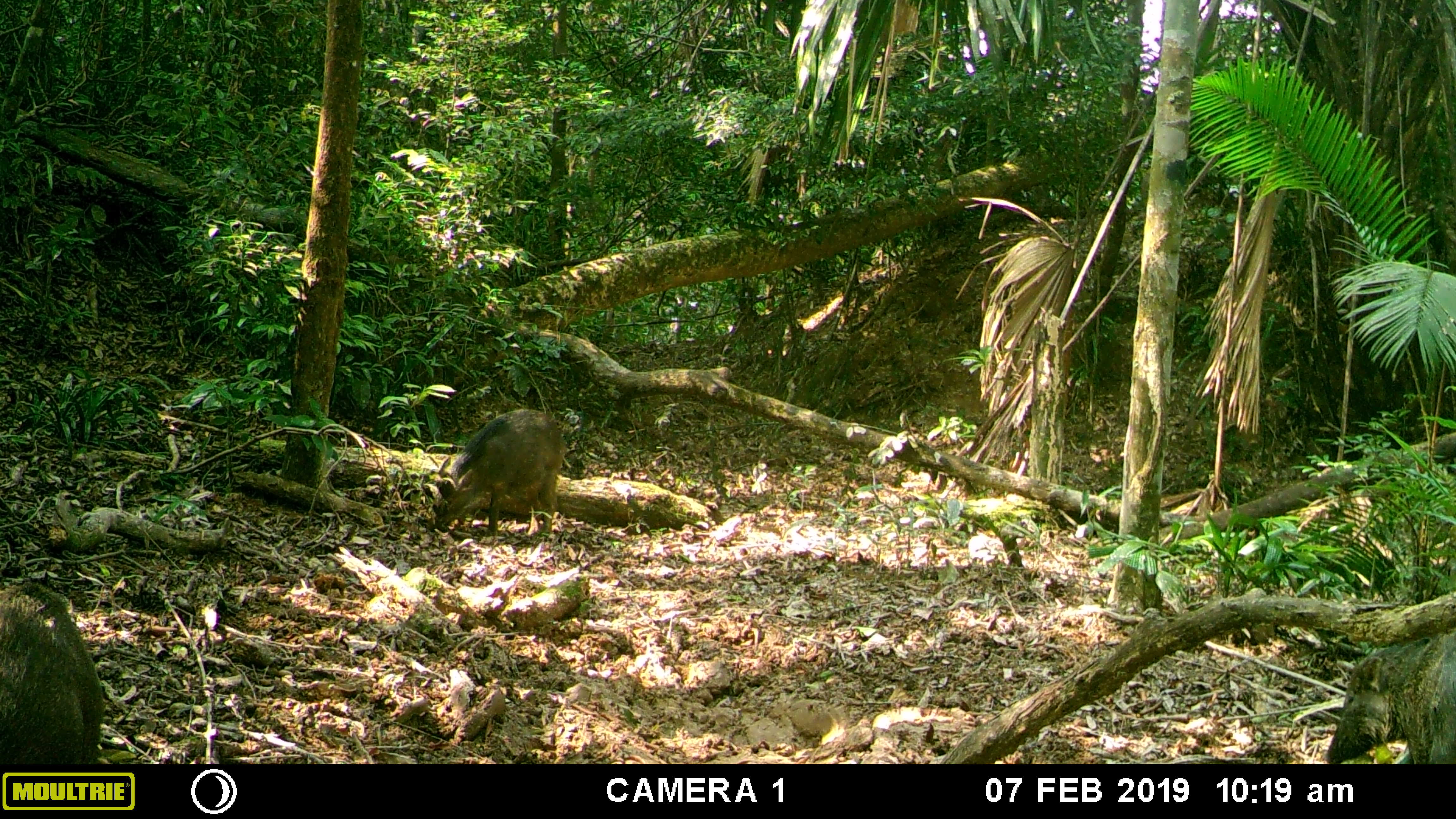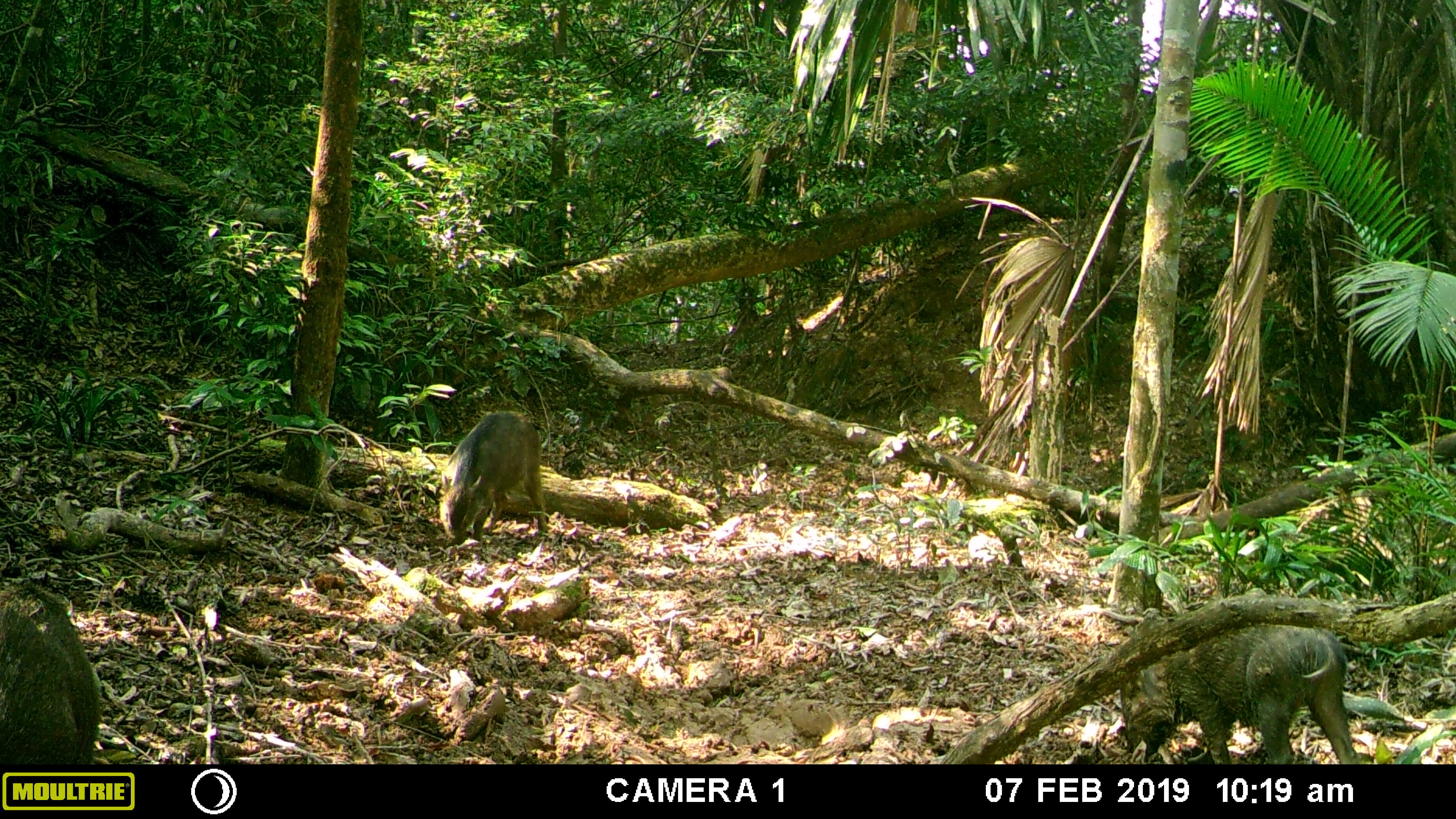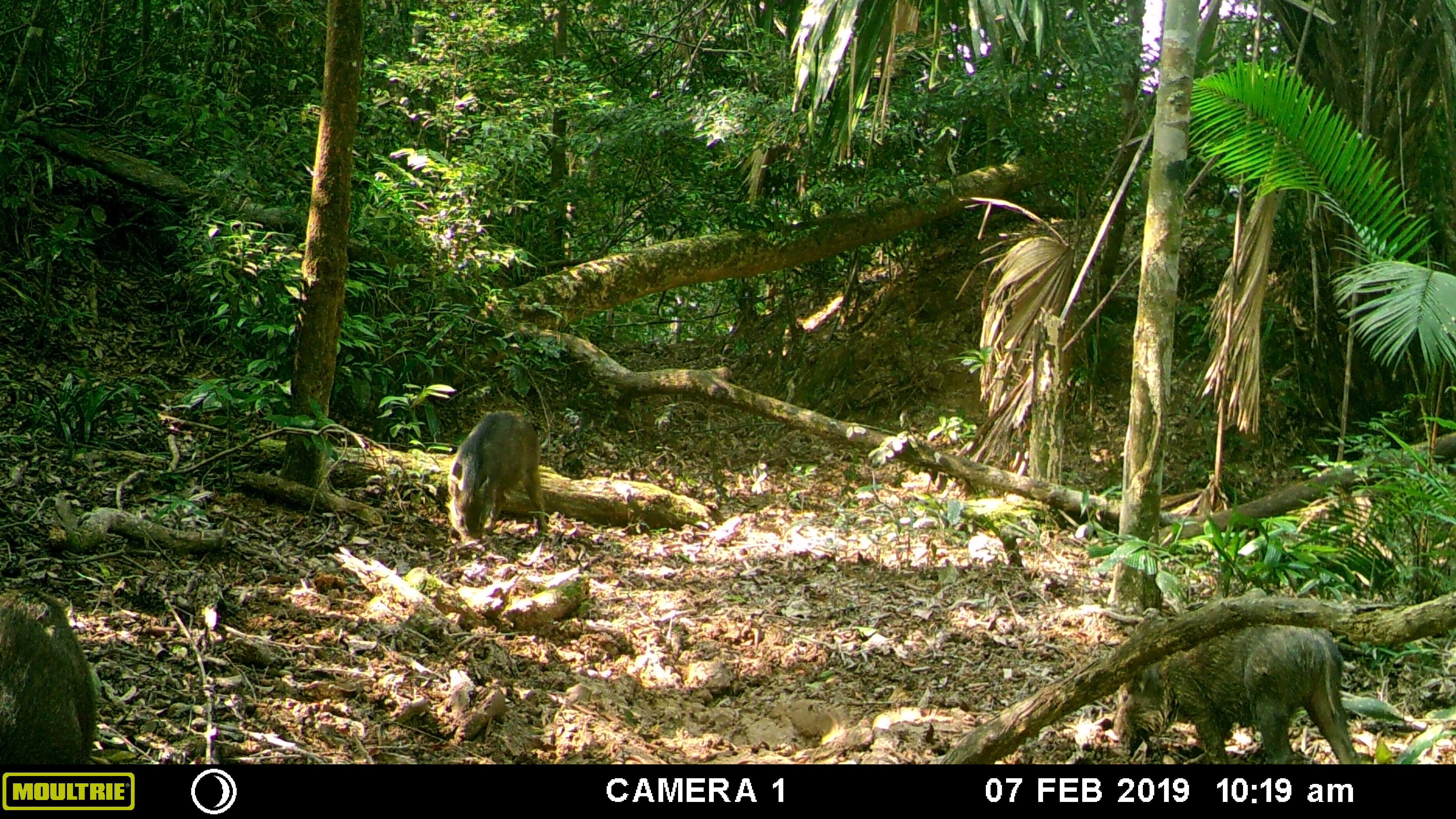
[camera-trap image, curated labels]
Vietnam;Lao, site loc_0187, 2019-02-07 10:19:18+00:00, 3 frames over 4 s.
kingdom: Animalia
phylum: Chordata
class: Mammalia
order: Artiodactyla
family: Suidae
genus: Sus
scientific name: Sus scrofa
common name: eurasian wild pig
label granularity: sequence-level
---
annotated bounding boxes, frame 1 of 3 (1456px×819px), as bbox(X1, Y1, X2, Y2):
eurasian wild pig: bbox(1, 572, 101, 765); bbox(1322, 624, 1456, 764); bbox(431, 407, 564, 547)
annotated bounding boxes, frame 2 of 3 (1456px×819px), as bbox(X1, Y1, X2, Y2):
eurasian wild pig: bbox(1118, 622, 1348, 764); bbox(0, 577, 100, 764); bbox(440, 410, 548, 542)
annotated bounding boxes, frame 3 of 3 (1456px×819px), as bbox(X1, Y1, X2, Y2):
eurasian wild pig: bbox(1113, 621, 1358, 764); bbox(0, 580, 100, 764); bbox(446, 409, 550, 544)